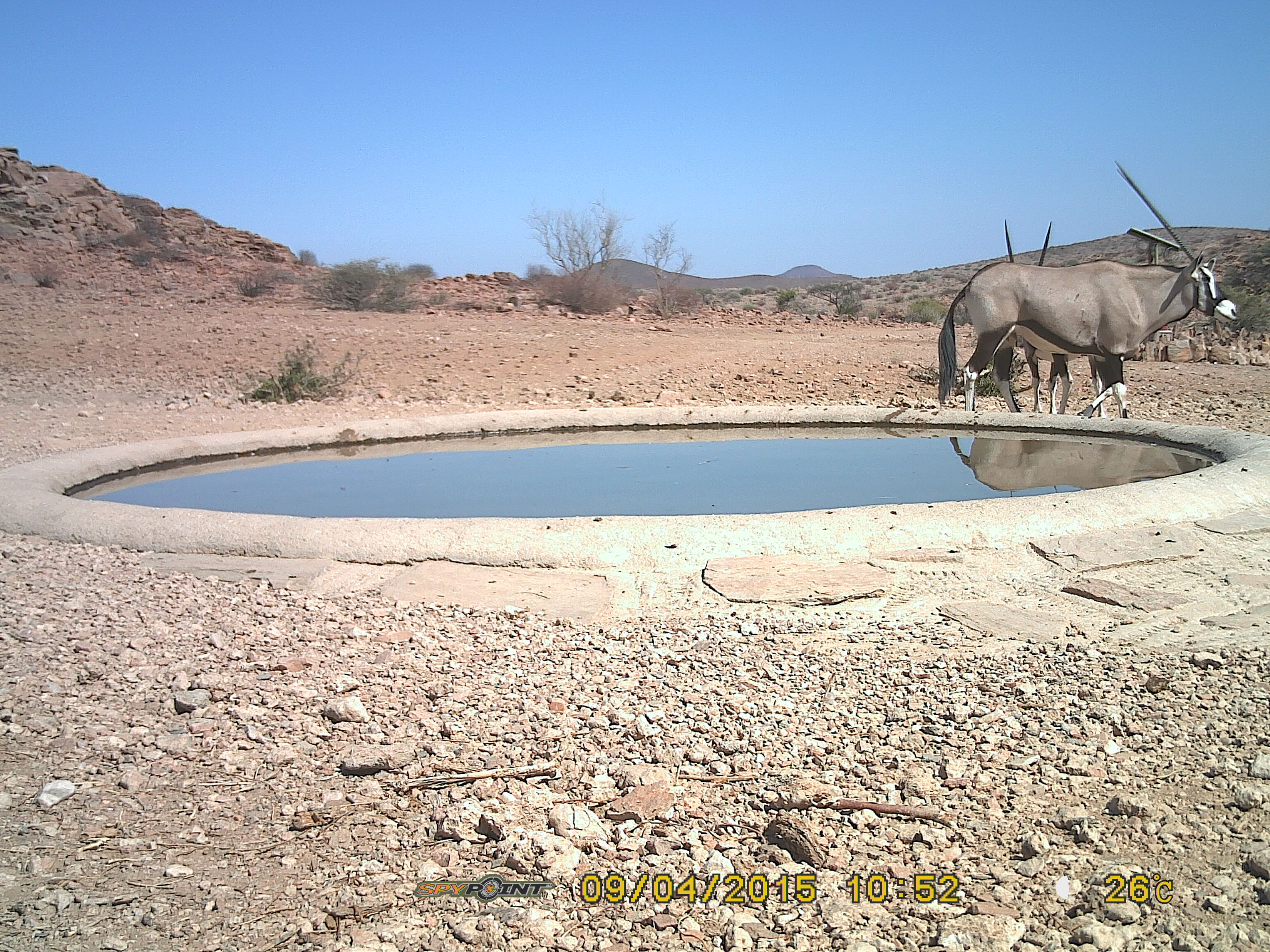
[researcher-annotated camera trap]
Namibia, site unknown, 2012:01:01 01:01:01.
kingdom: Animalia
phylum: Chordata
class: Mammalia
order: Artiodactyla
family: Bovidae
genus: Oryx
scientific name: Oryx gazella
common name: gemsbok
Oryx gazella (gemsbok).